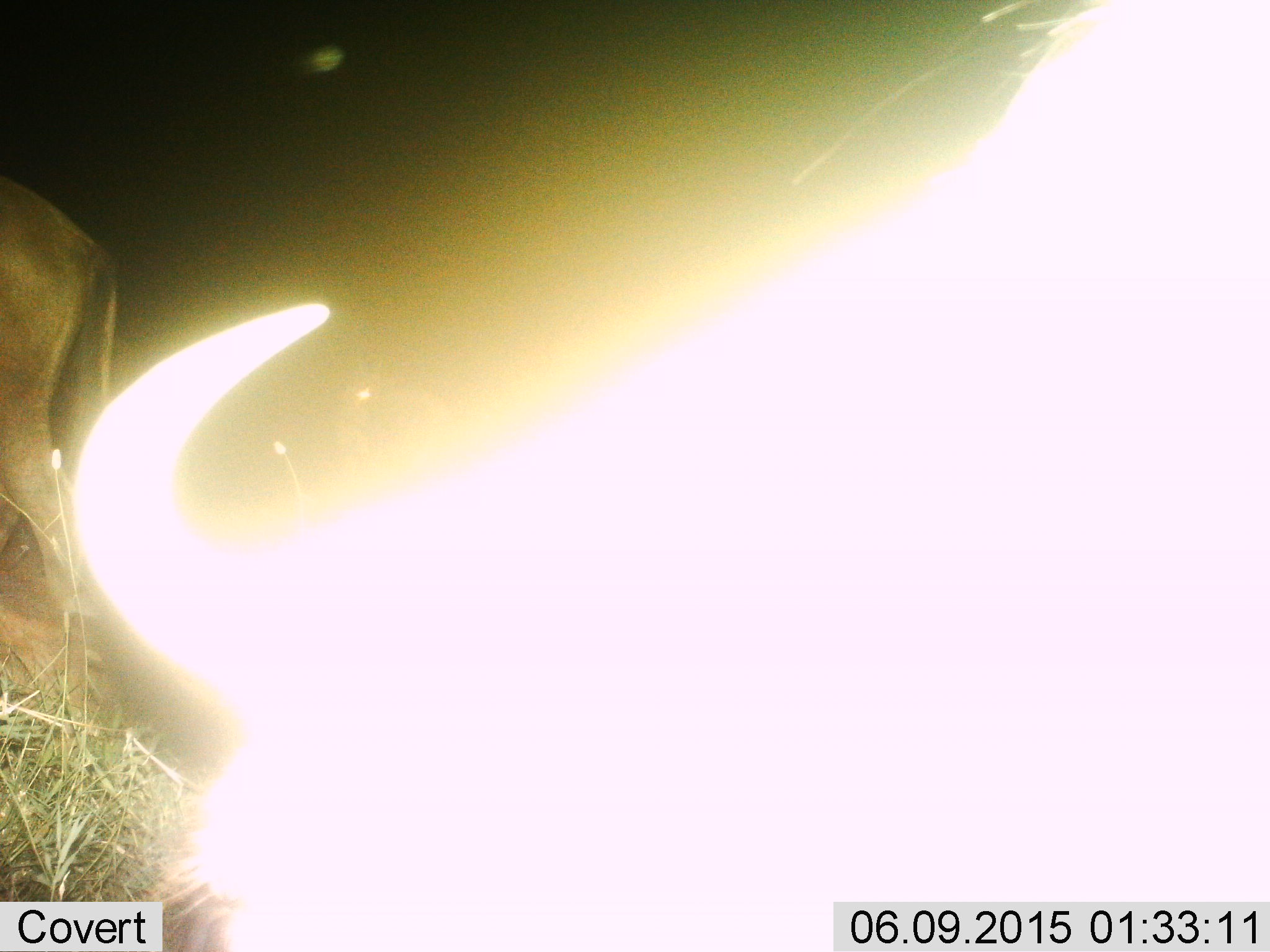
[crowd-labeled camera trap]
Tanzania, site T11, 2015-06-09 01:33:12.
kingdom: Animalia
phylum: Chordata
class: Mammalia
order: Artiodactyla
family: Bovidae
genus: Connochaetes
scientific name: Connochaetes taurinus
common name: blue wildebeest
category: wildebeest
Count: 2.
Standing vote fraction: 71%.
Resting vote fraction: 0%.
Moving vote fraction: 43%.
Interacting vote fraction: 0%.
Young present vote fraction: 0%.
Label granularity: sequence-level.